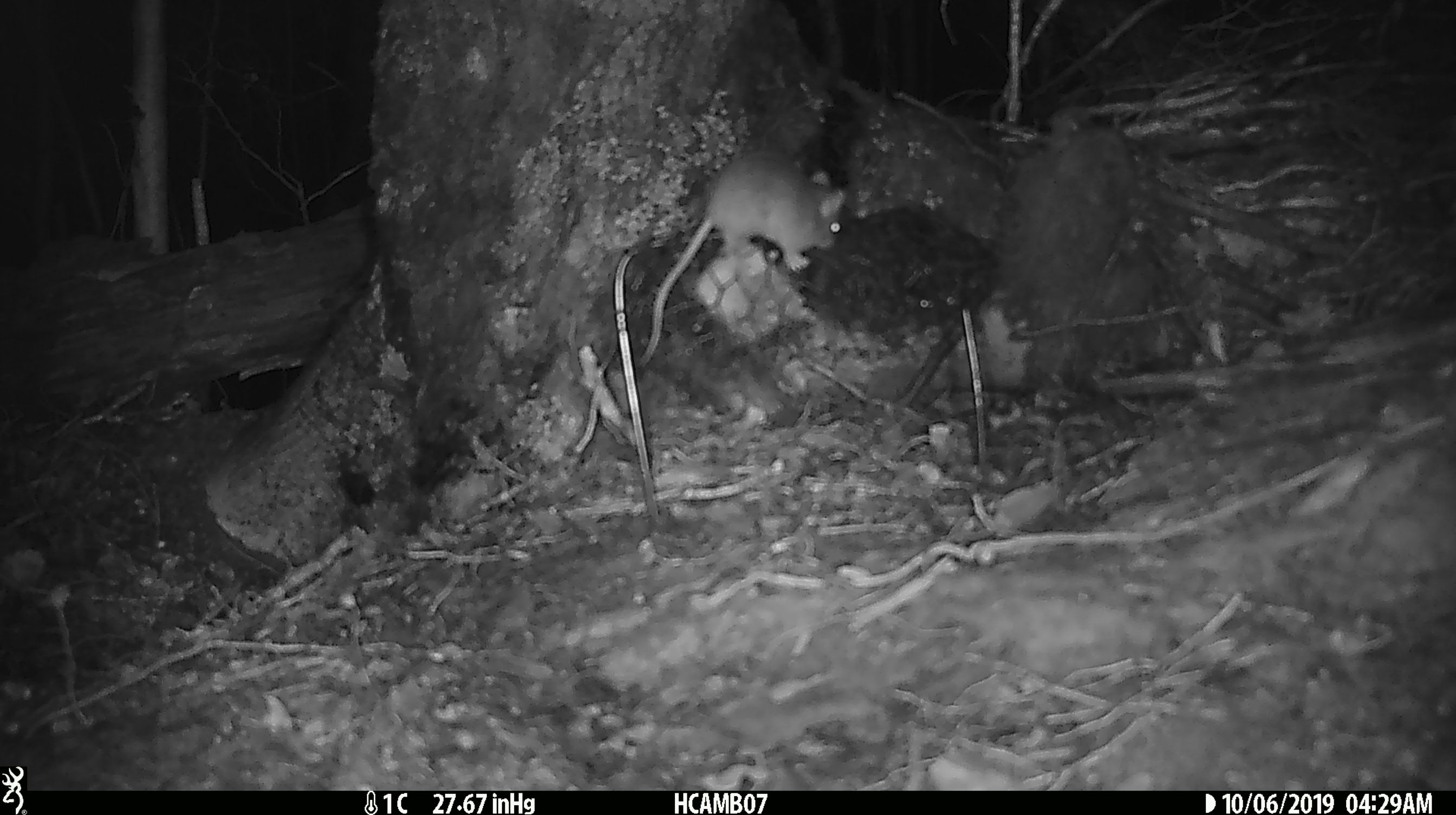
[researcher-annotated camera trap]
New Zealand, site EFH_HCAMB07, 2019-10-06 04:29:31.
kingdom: Animalia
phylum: Chordata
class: Mammalia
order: Rodentia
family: Muridae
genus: Mus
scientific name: Mus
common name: mouse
Mouse (Mus).